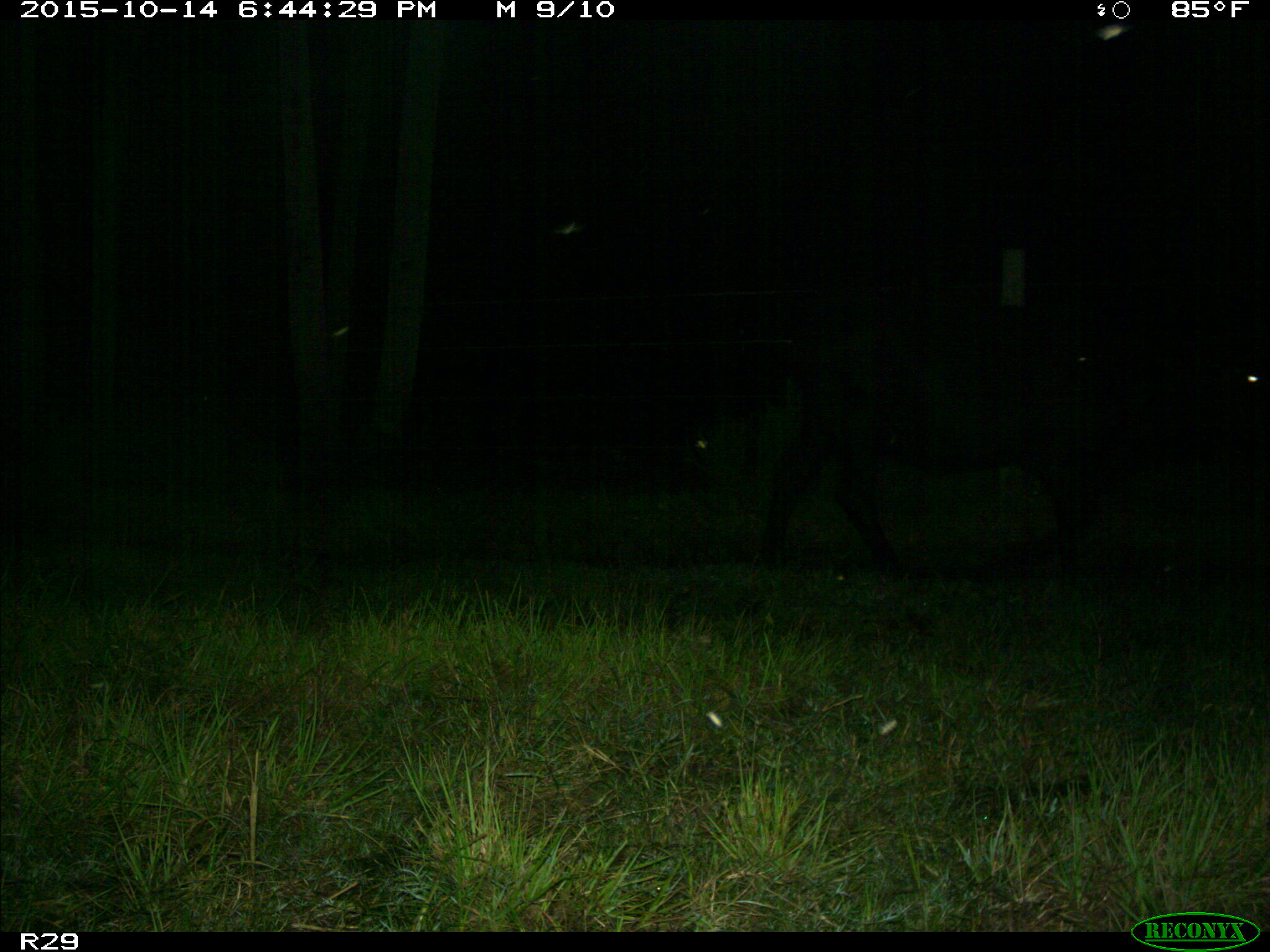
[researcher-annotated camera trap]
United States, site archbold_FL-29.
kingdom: Animalia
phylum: Chordata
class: Mammalia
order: Artiodactyla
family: Bovidae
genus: Bos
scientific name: Bos taurus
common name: domestic cow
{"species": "Bos taurus (domestic cow)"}